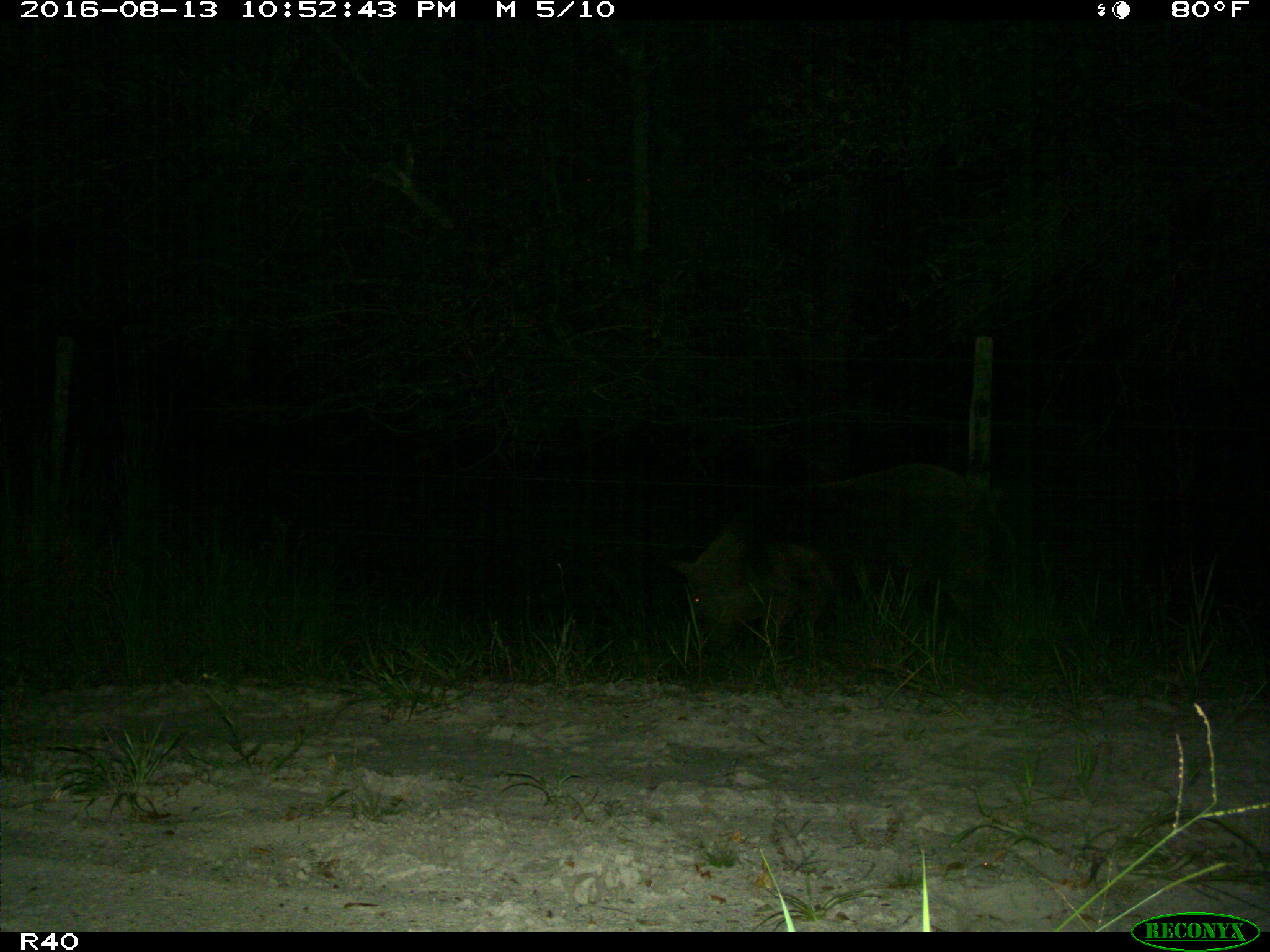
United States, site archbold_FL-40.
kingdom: Animalia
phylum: Chordata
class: Mammalia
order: Artiodactyla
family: Suidae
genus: Sus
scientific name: Sus scrofa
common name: wild boar